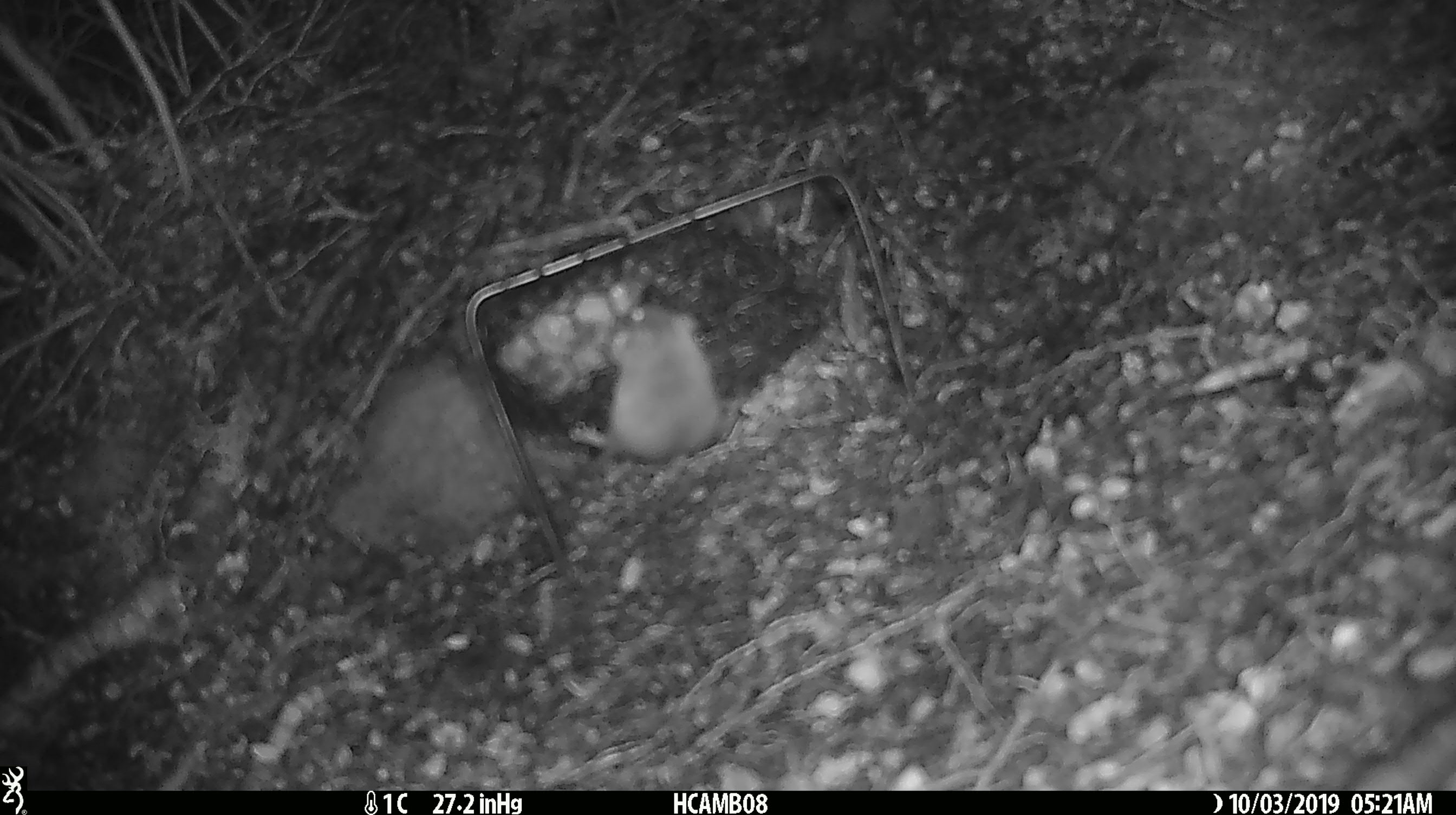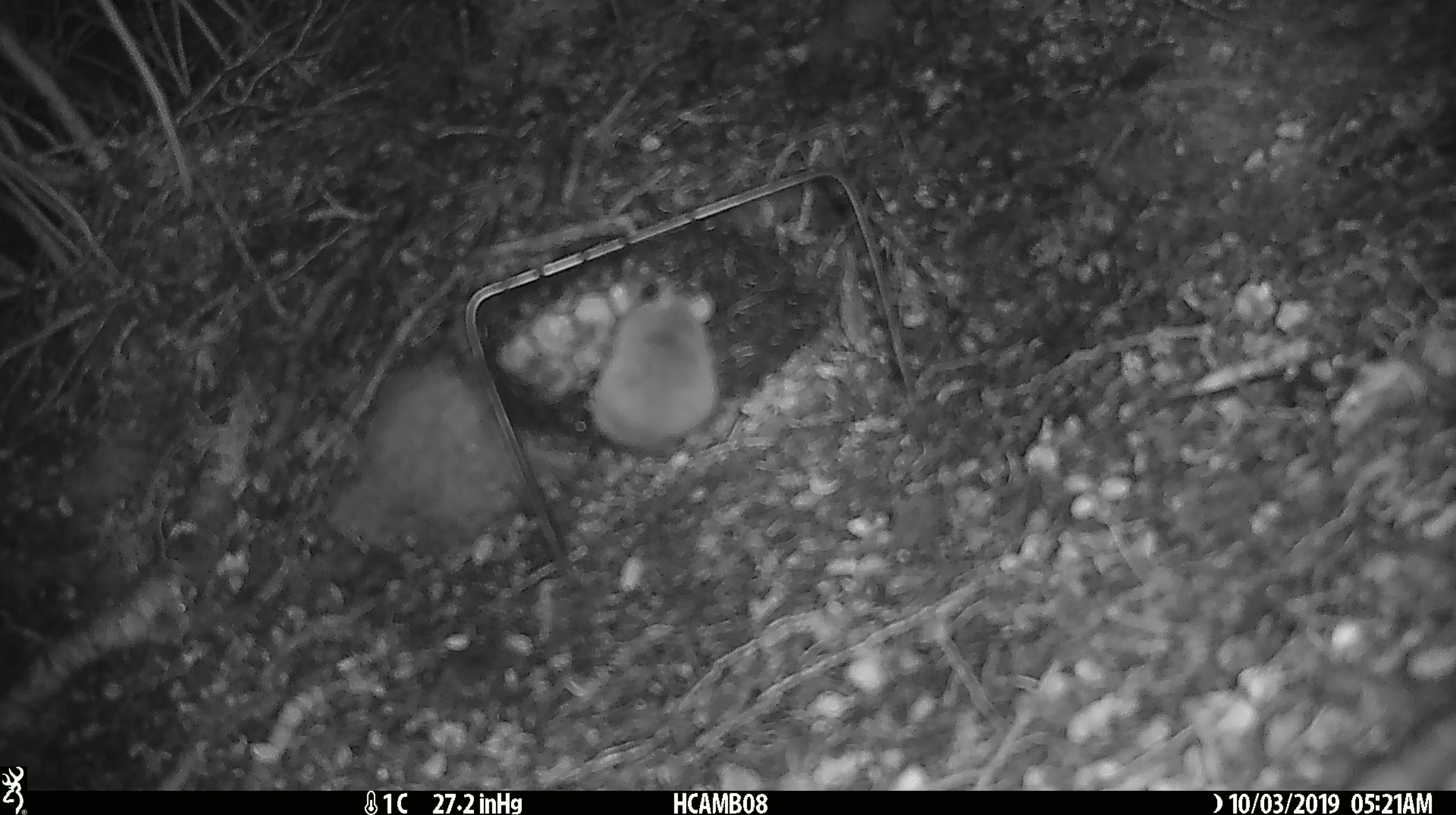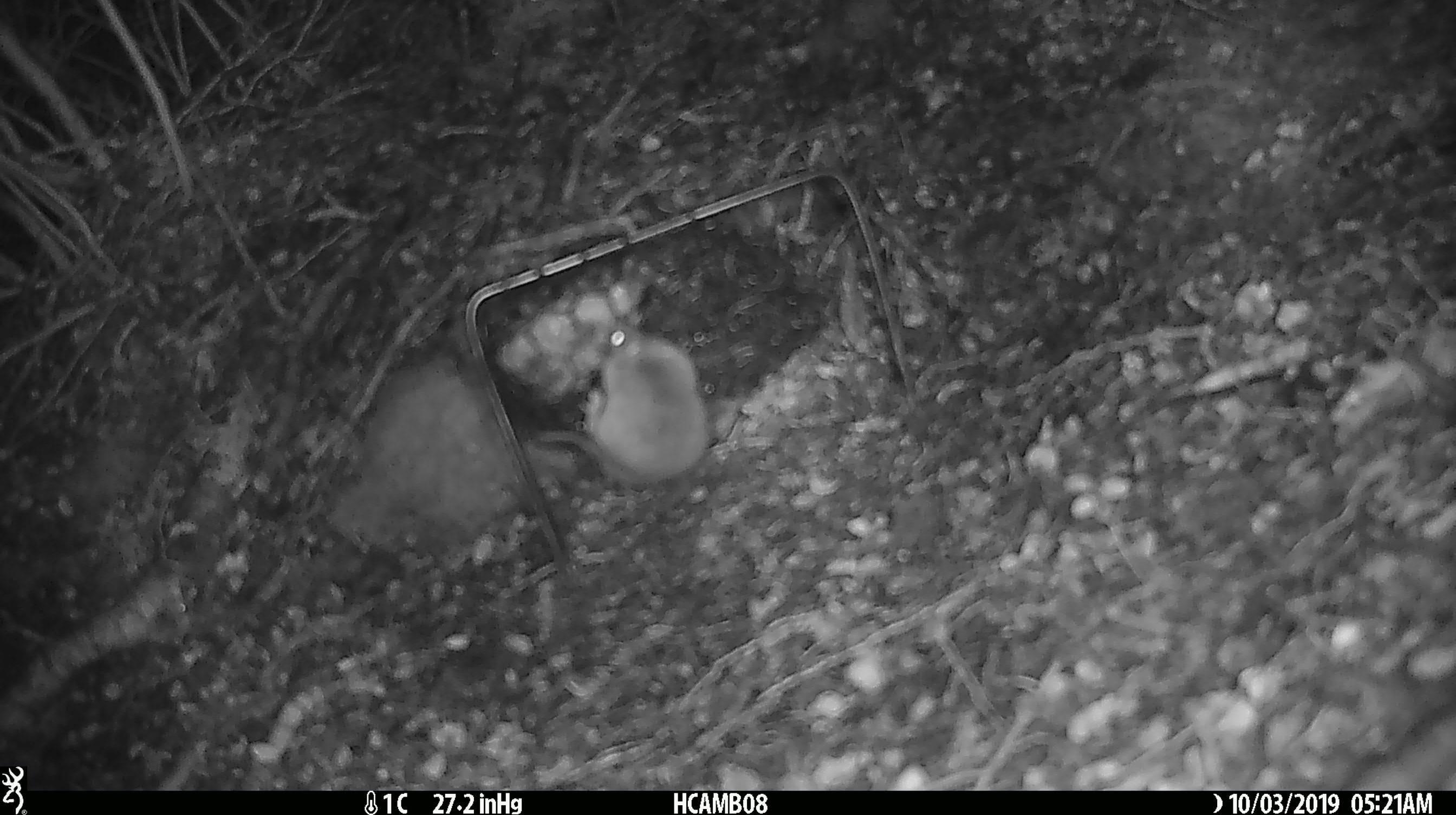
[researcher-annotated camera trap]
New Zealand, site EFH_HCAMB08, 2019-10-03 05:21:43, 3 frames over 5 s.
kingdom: Animalia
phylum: Chordata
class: Mammalia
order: Rodentia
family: Muridae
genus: Mus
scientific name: Mus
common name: mouse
Mouse (Mus).